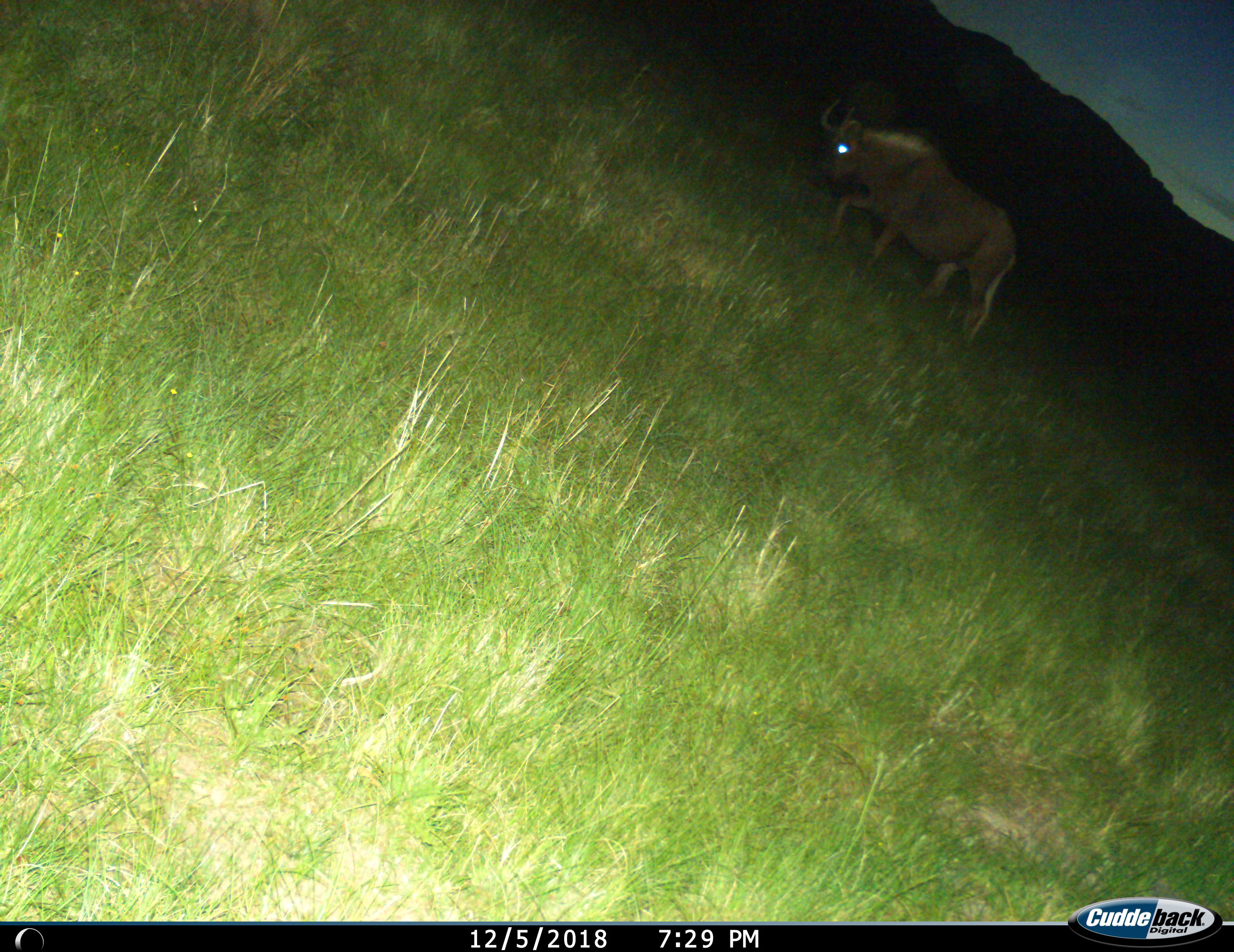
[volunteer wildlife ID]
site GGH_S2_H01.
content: unidentified animal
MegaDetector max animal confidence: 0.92